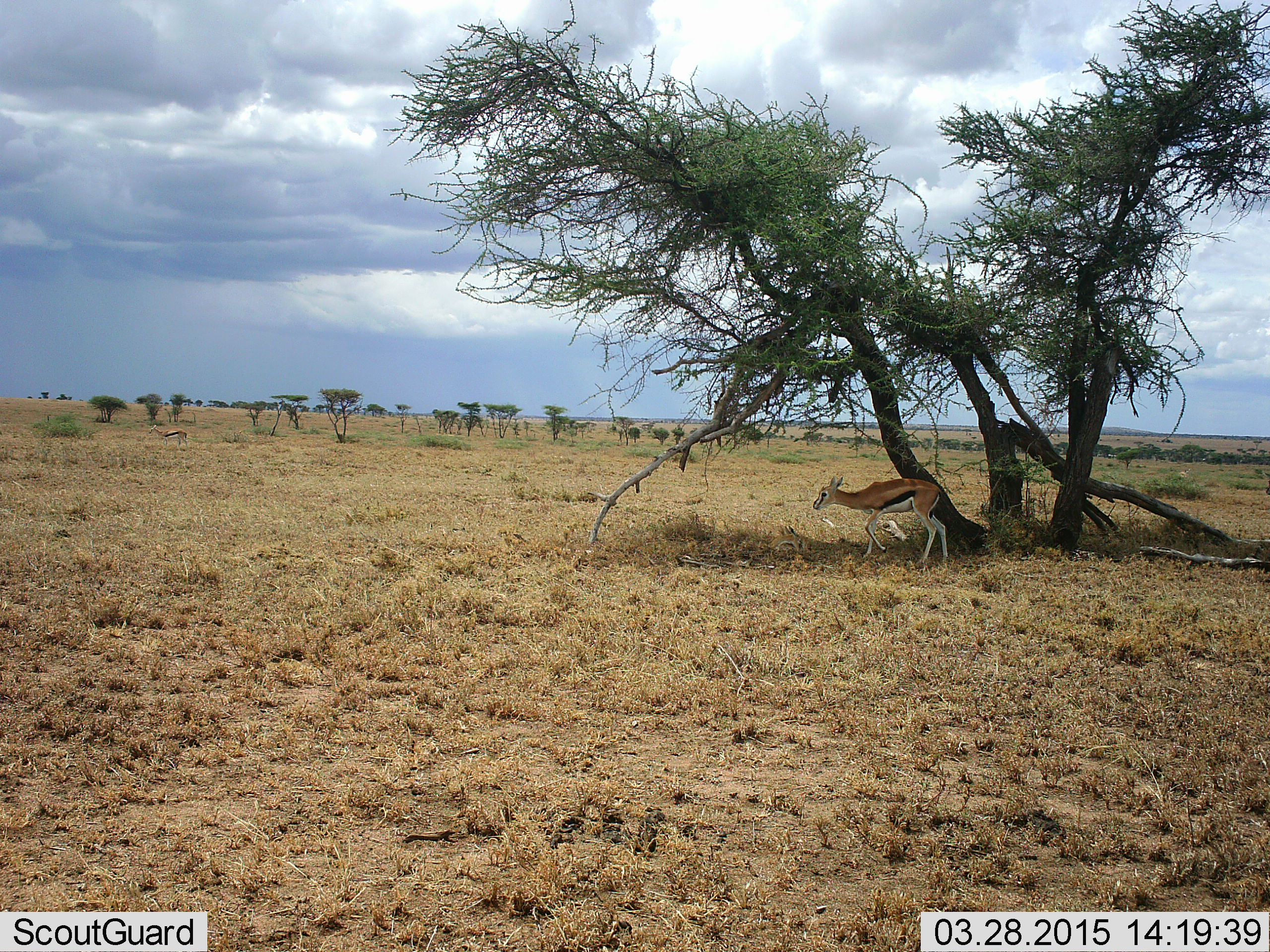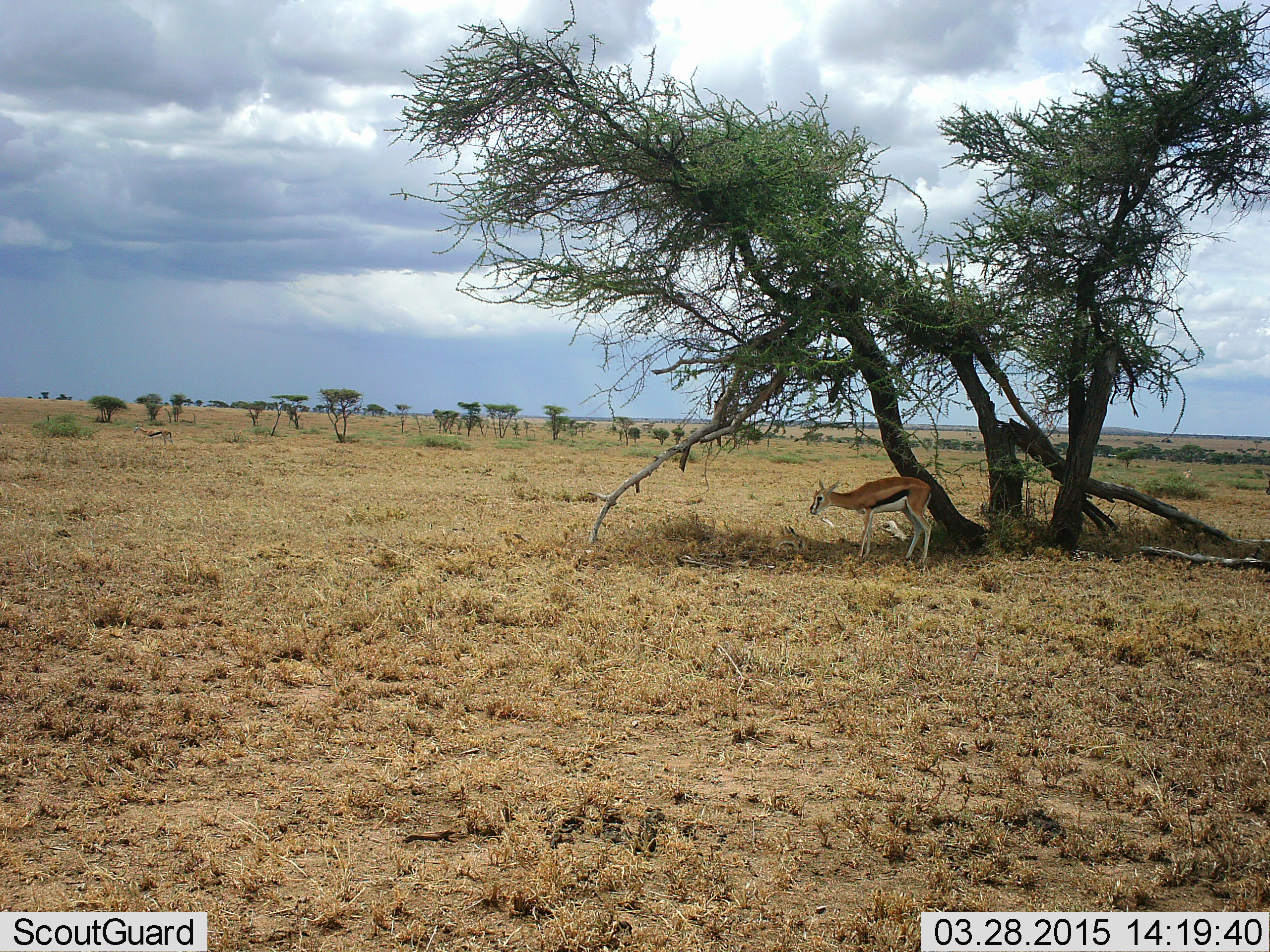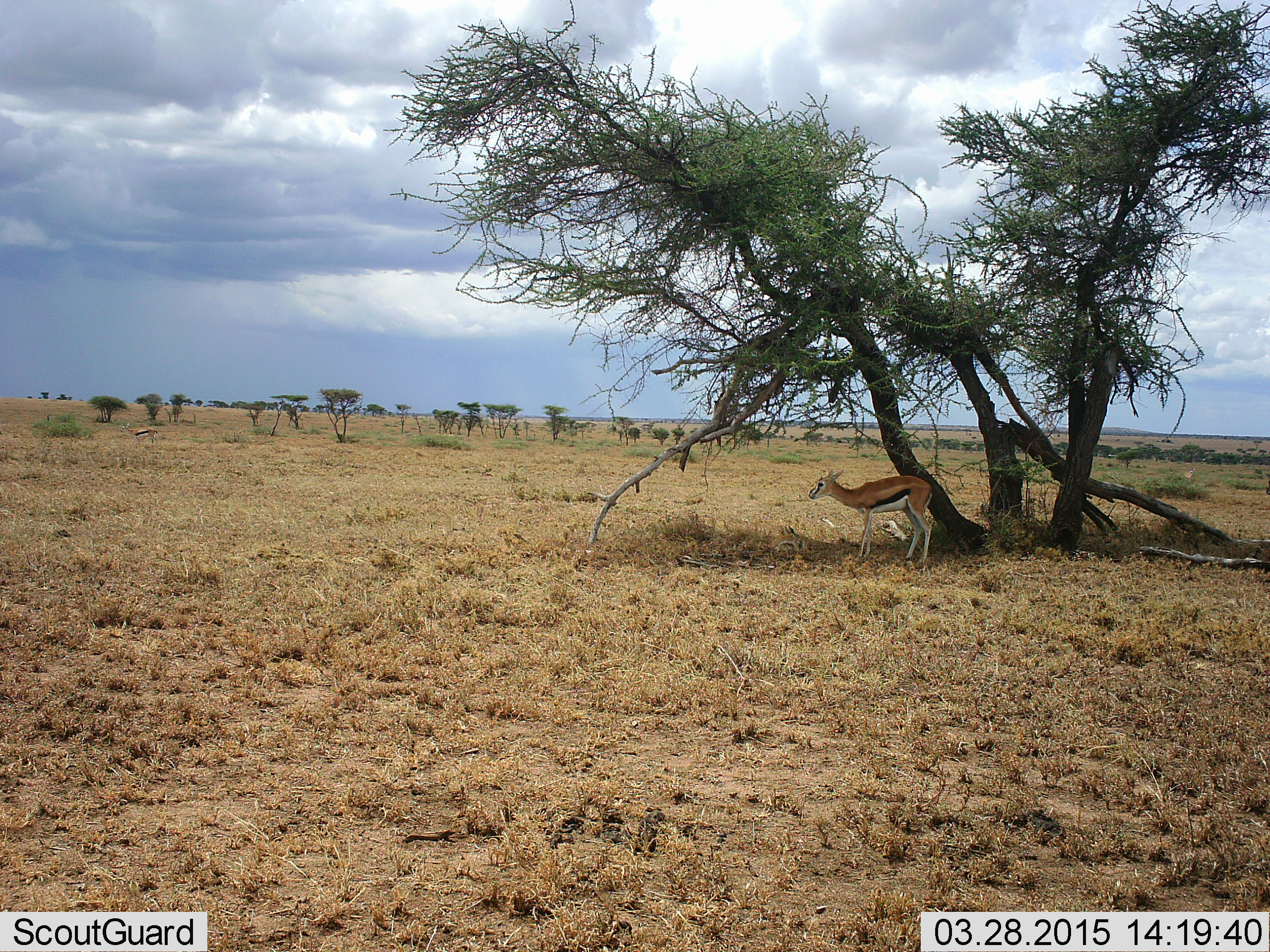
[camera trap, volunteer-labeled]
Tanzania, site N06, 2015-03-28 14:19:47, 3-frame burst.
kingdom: Animalia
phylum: Chordata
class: Mammalia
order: Artiodactyla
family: Bovidae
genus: Eudorcas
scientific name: Eudorcas thomsonii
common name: thomson's gazelle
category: gazellethomsons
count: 2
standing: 100%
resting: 0%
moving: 50%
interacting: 0%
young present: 0%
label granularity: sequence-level